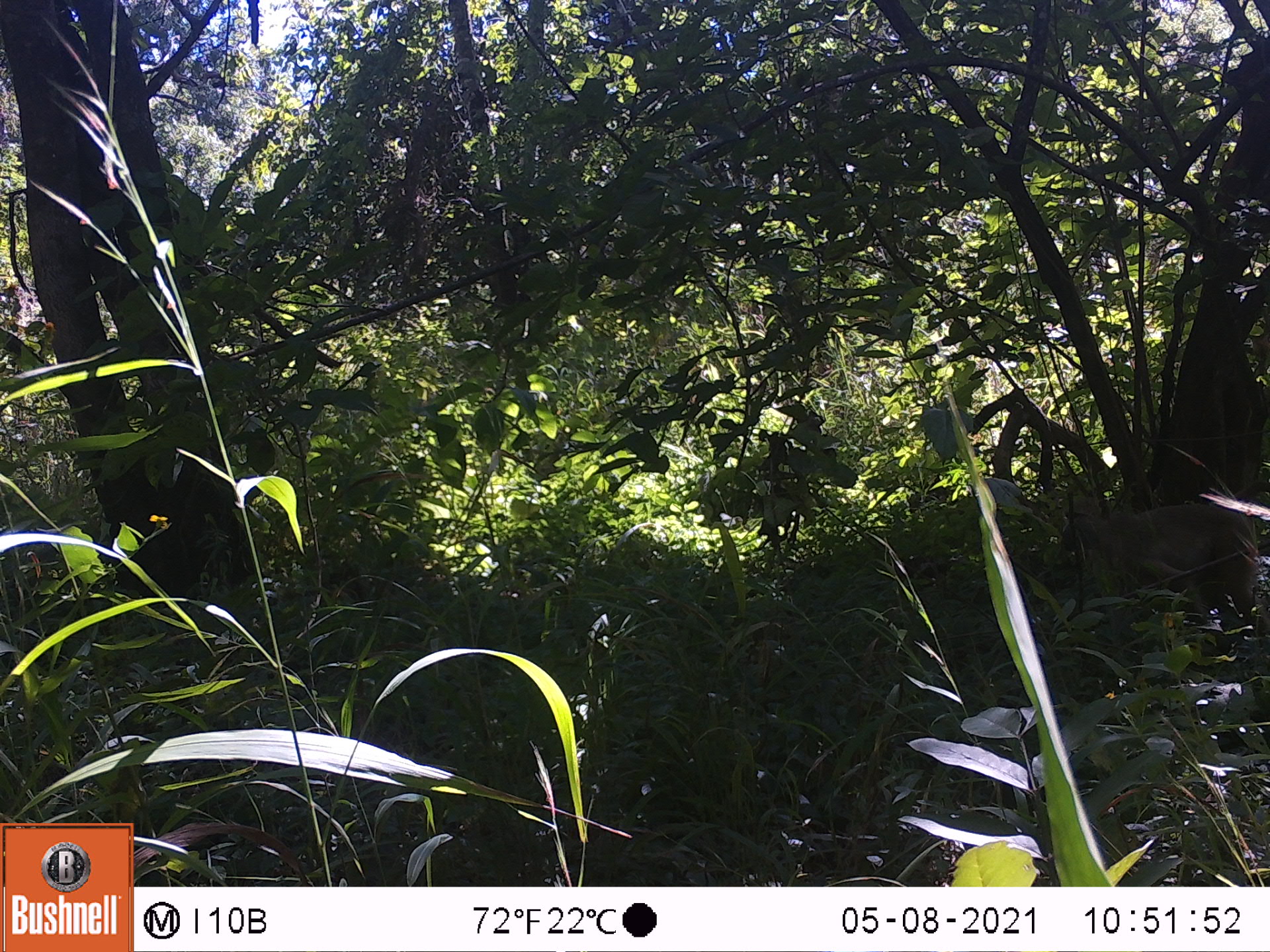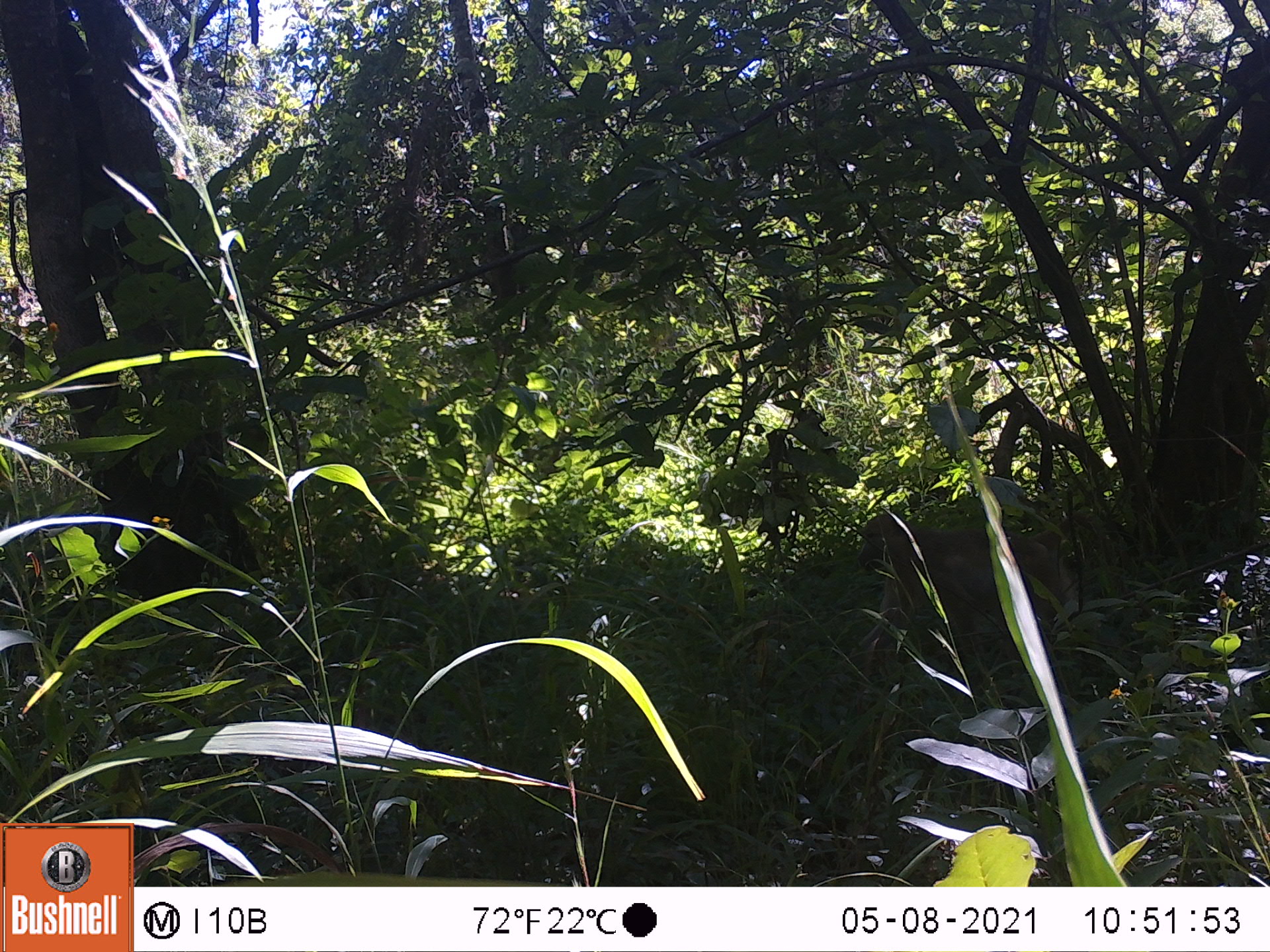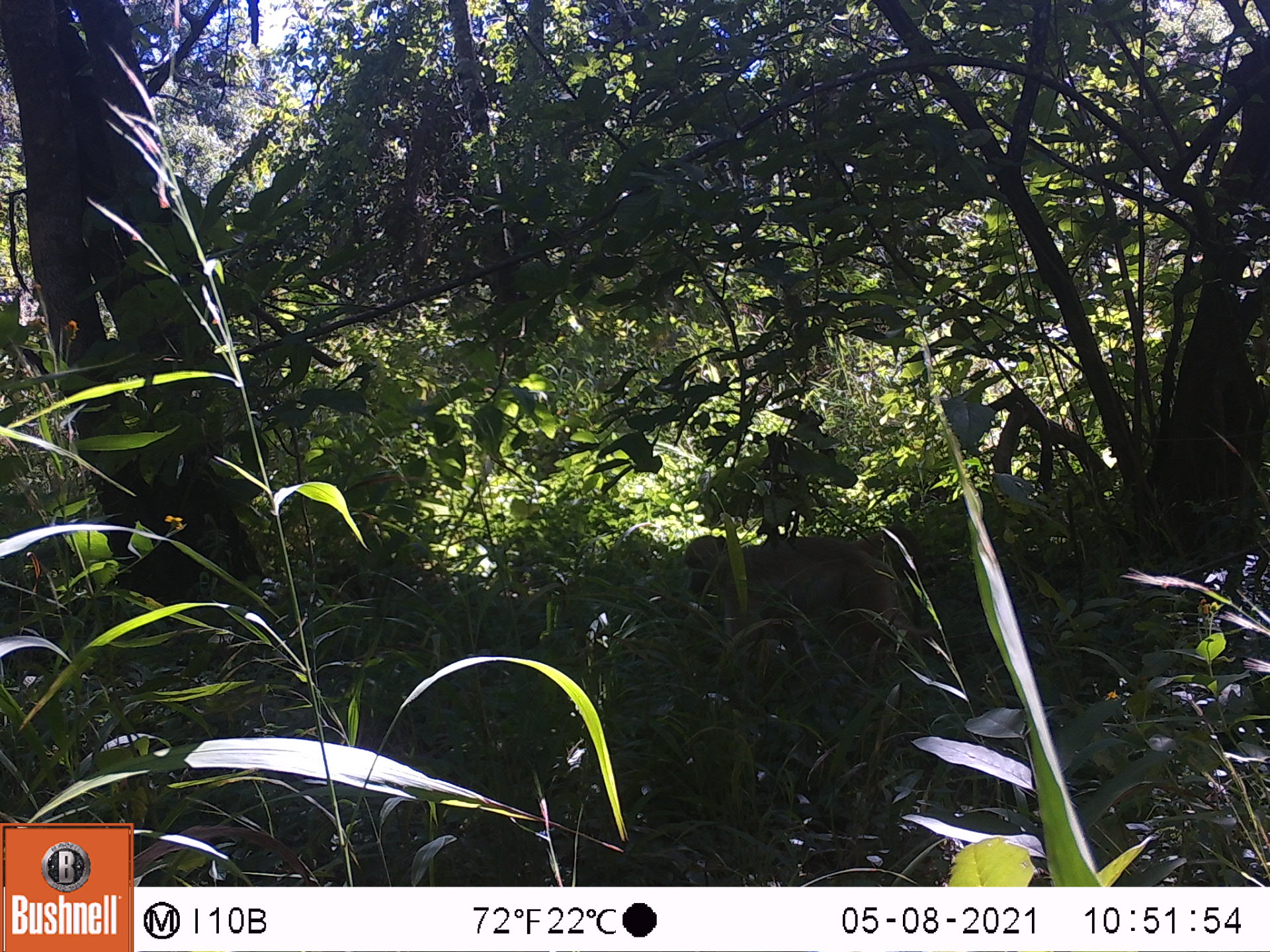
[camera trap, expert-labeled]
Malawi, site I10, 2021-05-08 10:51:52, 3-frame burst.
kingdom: Animalia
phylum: Chordata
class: Mammalia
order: Primates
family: Cercopithecidae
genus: Papio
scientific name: Papio cynocephalus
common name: yellow baboon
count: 1